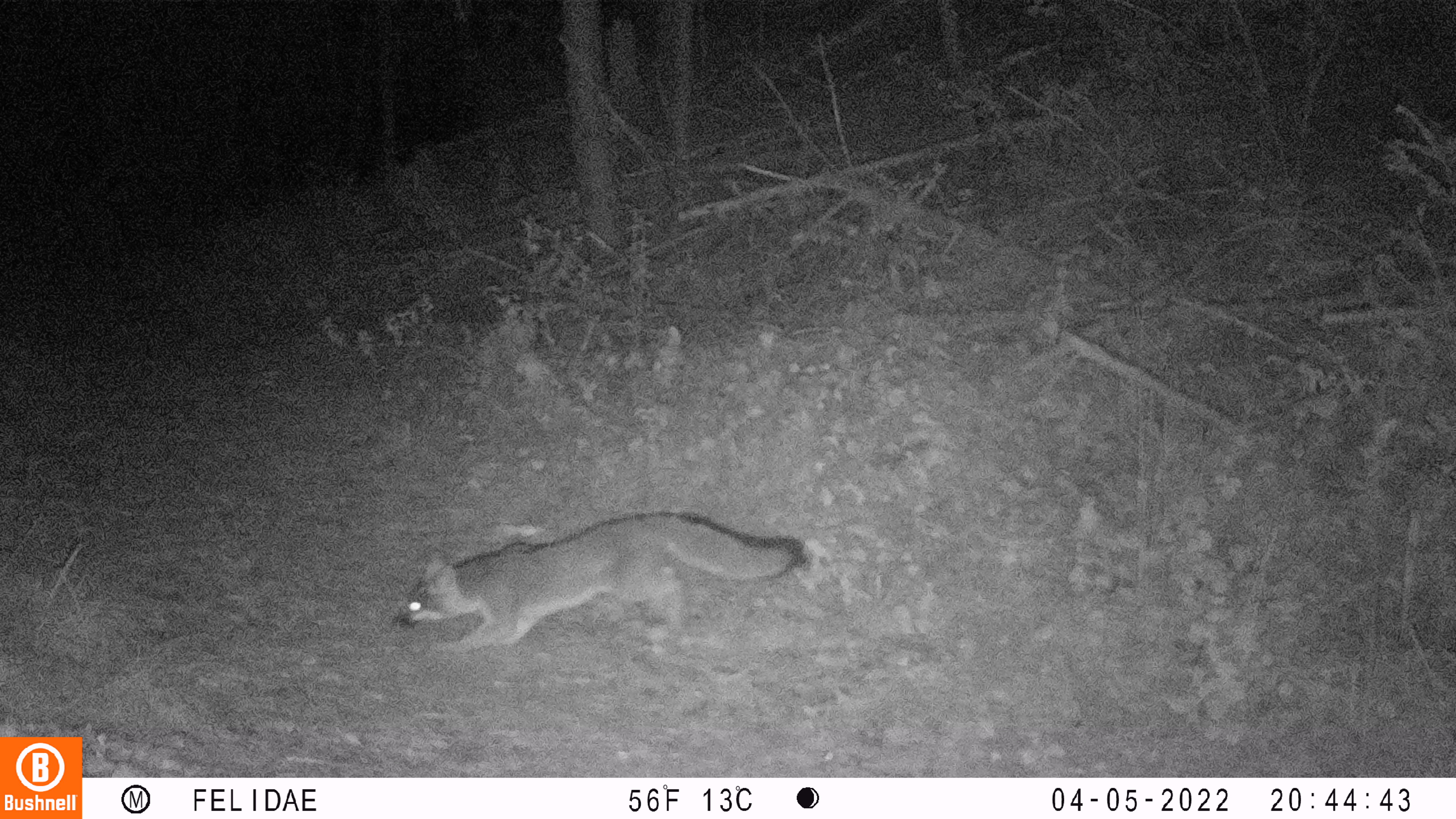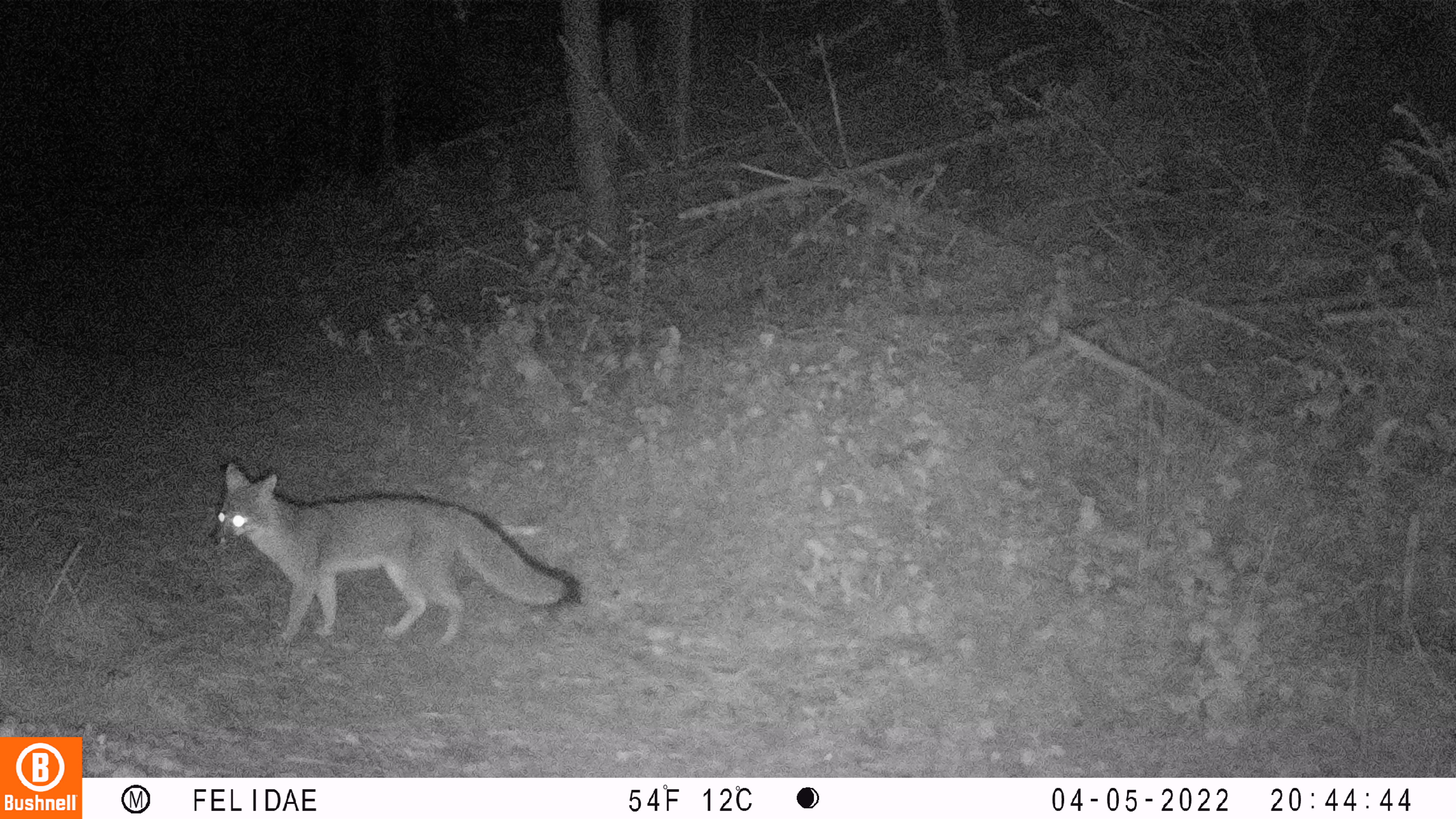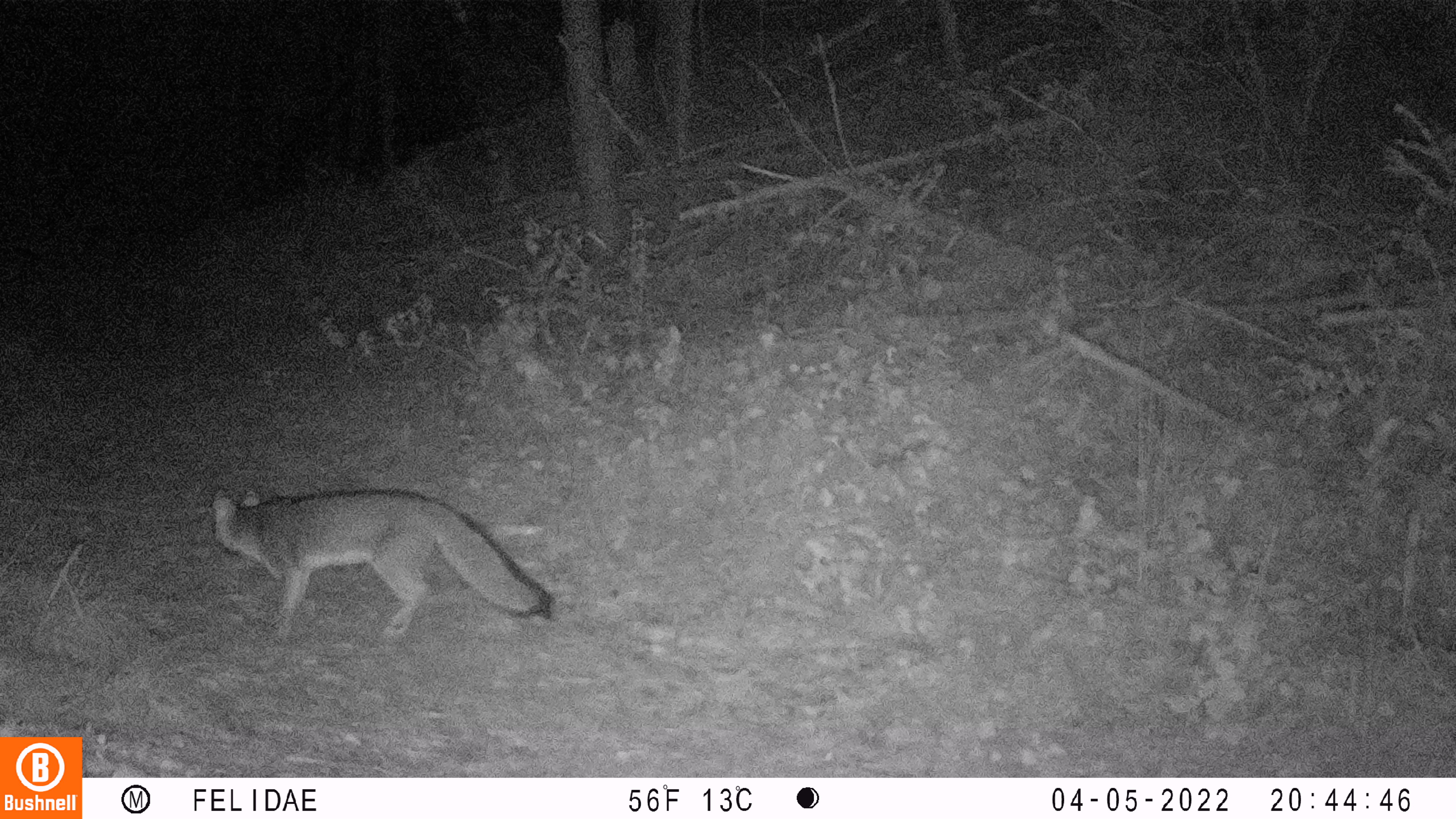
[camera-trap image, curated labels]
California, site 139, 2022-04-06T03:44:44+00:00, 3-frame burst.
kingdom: Animalia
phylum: Chordata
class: Mammalia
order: Carnivora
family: Canidae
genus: Urocyon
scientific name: Urocyon cinereoargenteus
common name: gray fox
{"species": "gray fox (Urocyon cinereoargenteus)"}